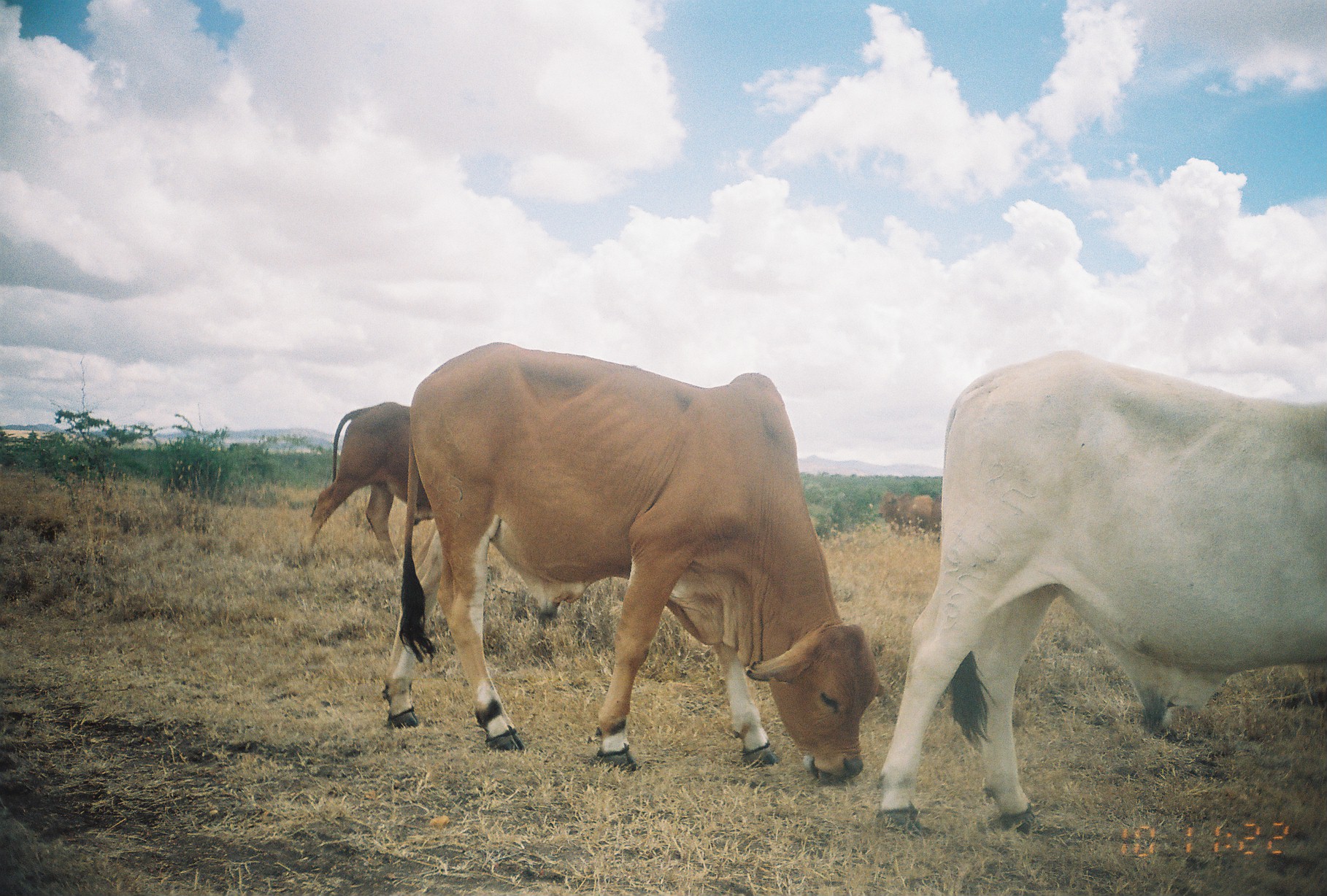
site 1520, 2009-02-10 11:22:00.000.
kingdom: Animalia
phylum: Chordata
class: Mammalia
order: Artiodactyla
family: Bovidae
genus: Bos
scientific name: Bos taurus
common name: domestic cattle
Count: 4.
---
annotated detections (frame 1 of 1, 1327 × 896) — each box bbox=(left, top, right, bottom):
bos taurus: bbox=(380, 341, 883, 786); bbox=(876, 349, 1327, 839); bbox=(301, 401, 435, 568); bbox=(877, 491, 934, 535); bbox=(929, 496, 942, 532)